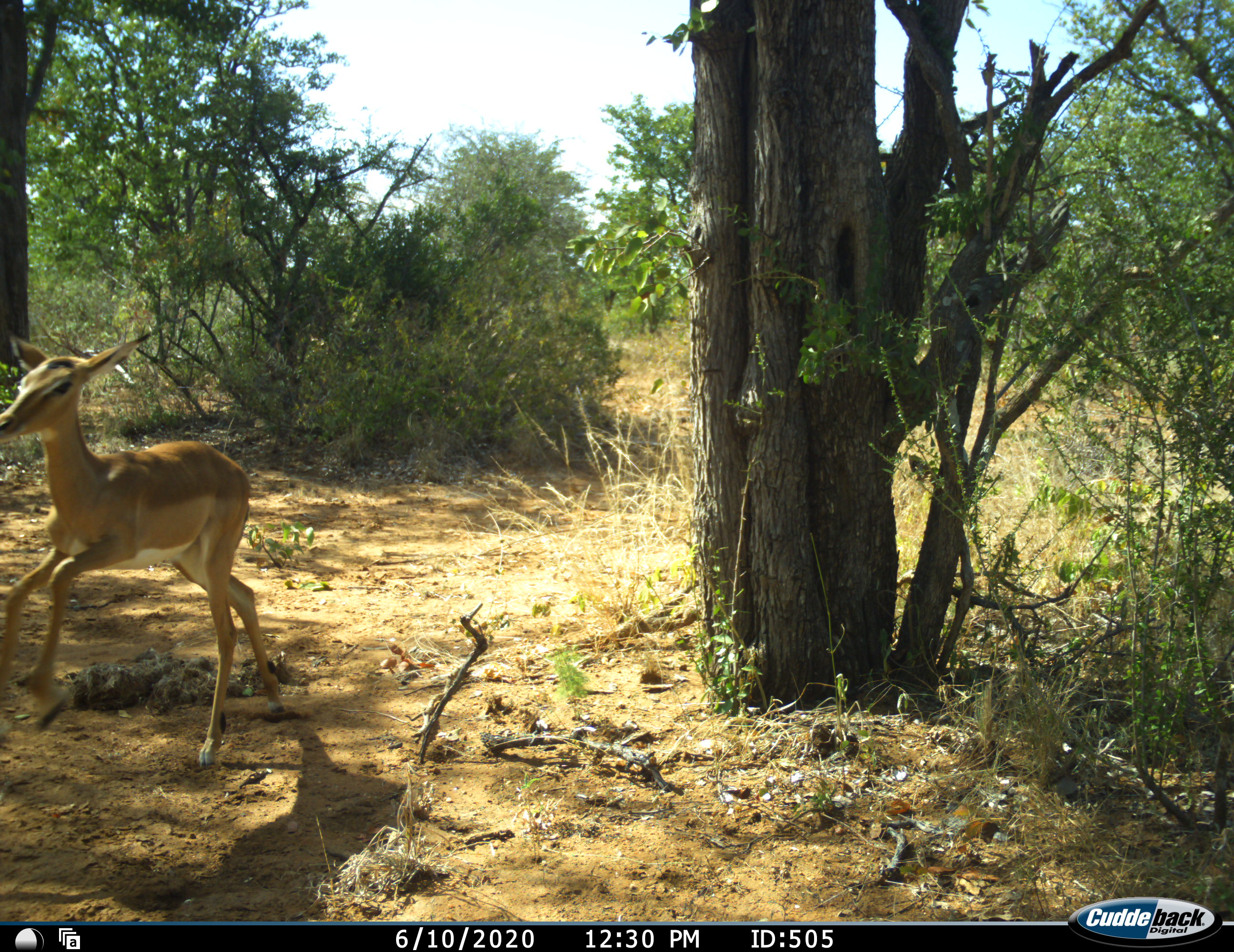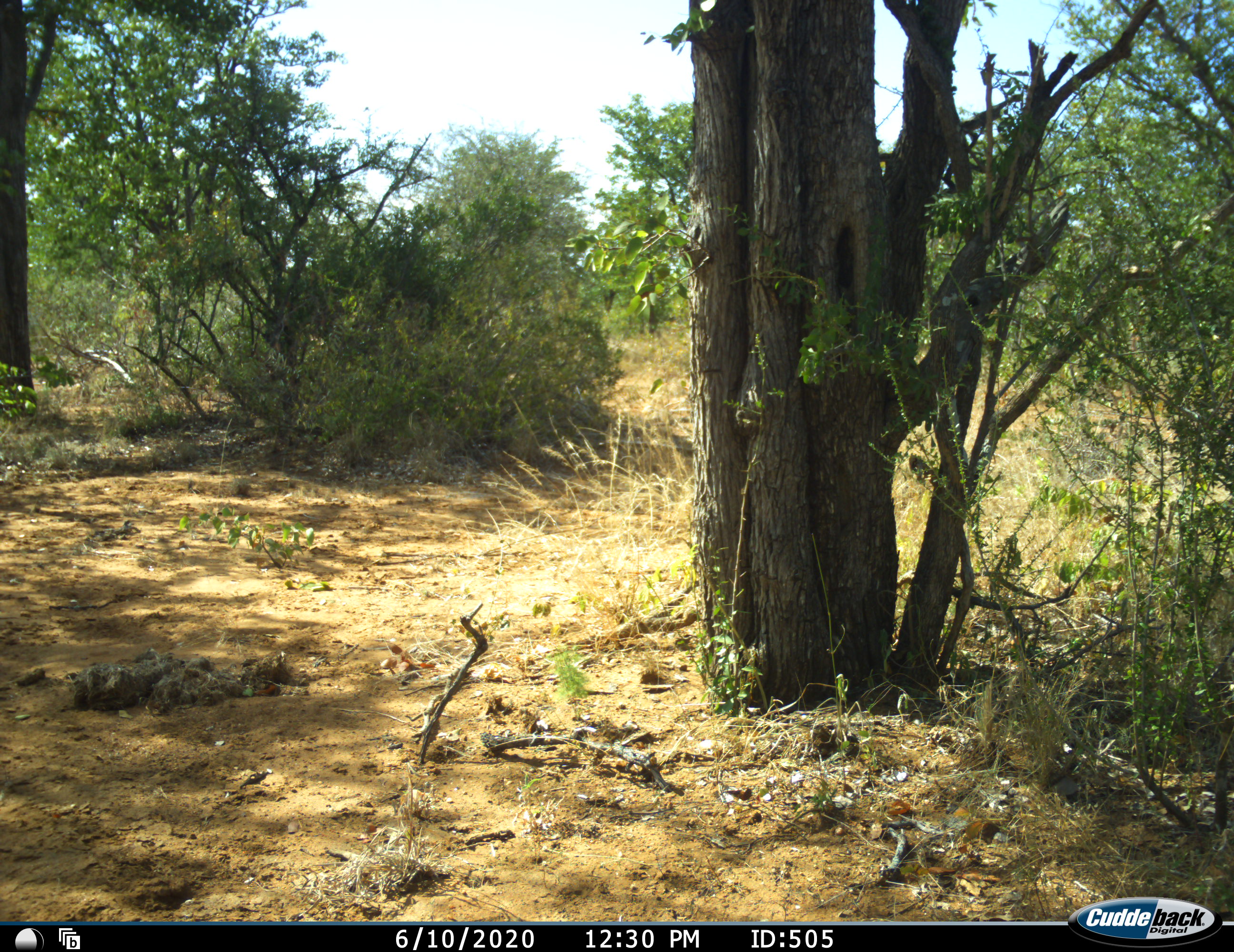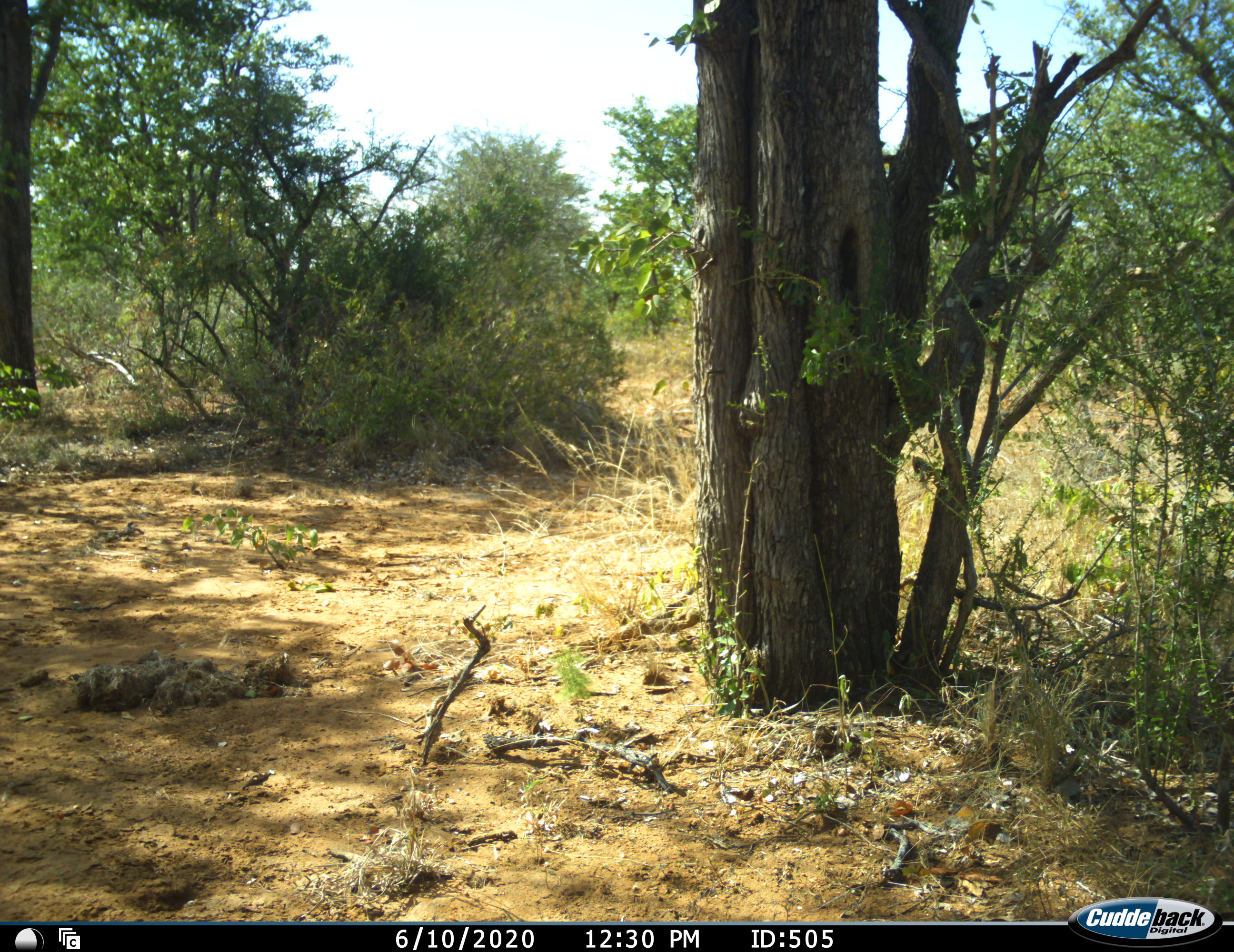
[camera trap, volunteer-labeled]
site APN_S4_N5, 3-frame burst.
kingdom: Animalia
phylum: Chordata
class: Mammalia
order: Artiodactyla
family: Bovidae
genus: Aepyceros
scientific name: Aepyceros melampus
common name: impala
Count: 1.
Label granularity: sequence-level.